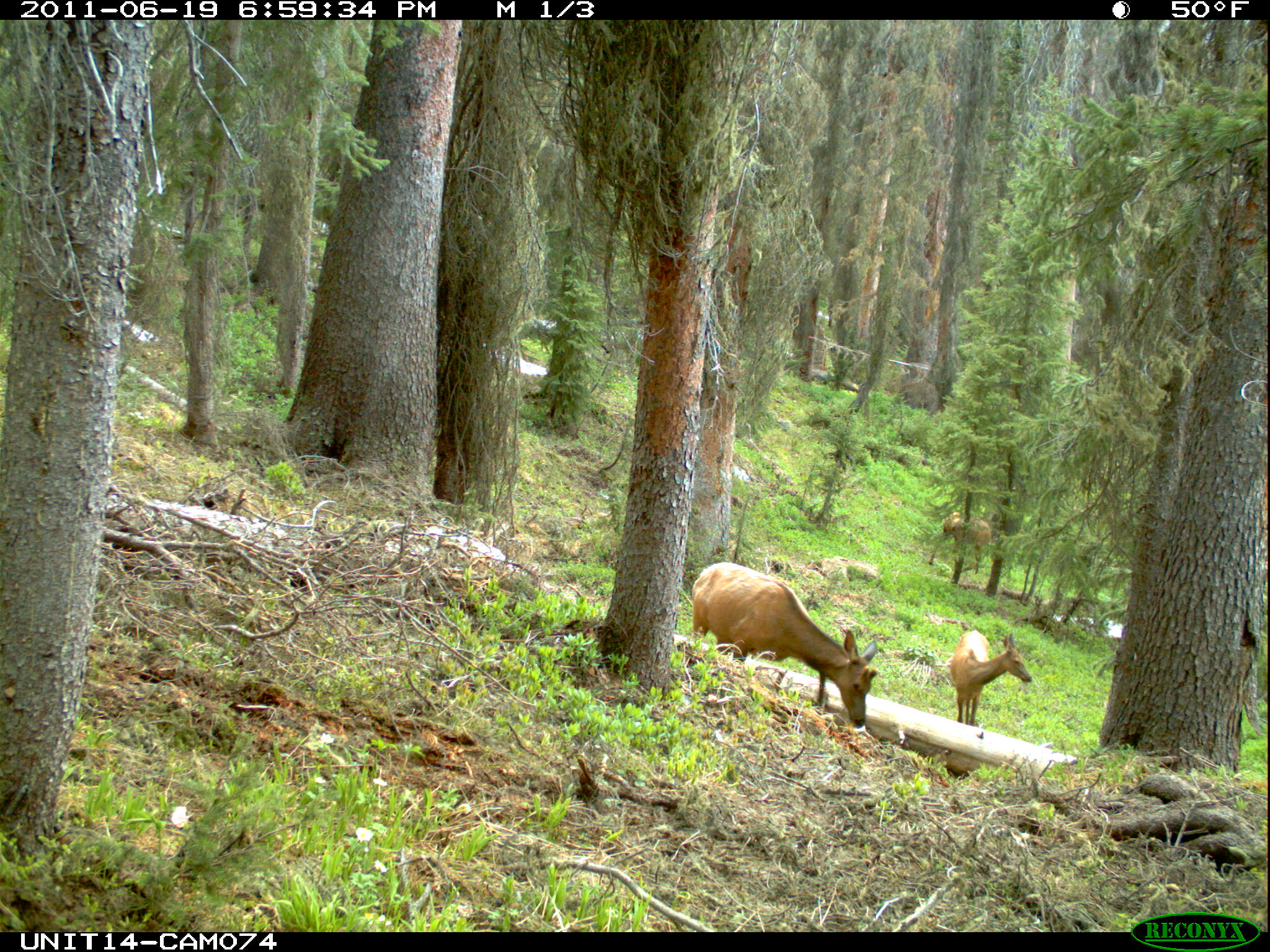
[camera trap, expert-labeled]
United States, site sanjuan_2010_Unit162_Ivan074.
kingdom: Animalia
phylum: Chordata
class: Mammalia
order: Artiodactyla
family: Cervidae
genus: Cervus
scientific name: Cervus elaphus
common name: red deer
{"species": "Cervus elaphus (red deer)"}